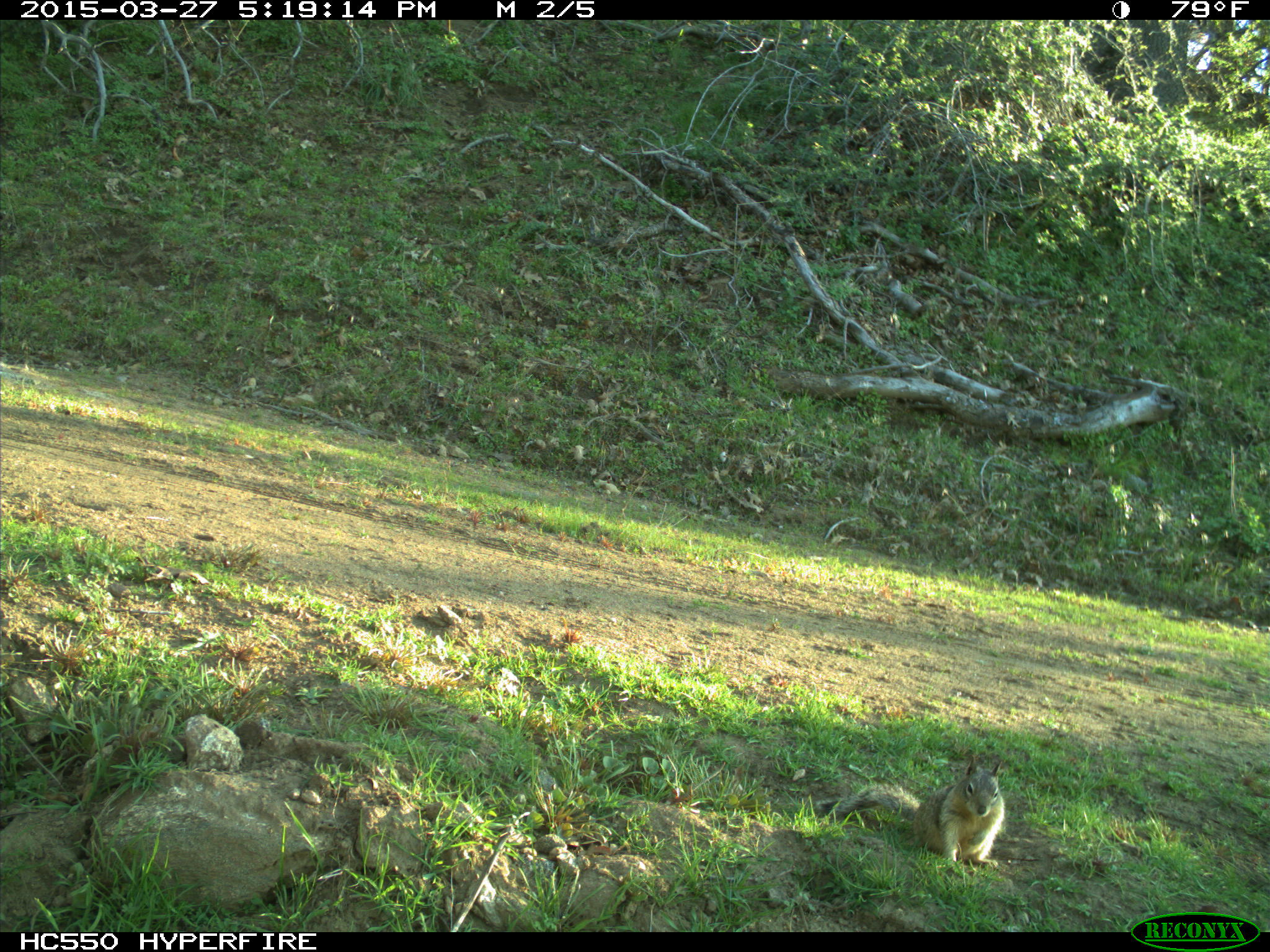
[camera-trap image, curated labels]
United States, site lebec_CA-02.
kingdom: Animalia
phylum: Chordata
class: Mammalia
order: Rodentia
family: Sciuridae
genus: Otospermophilus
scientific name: Otospermophilus beecheyi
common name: california ground squirrel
Otospermophilus beecheyi (california ground squirrel).